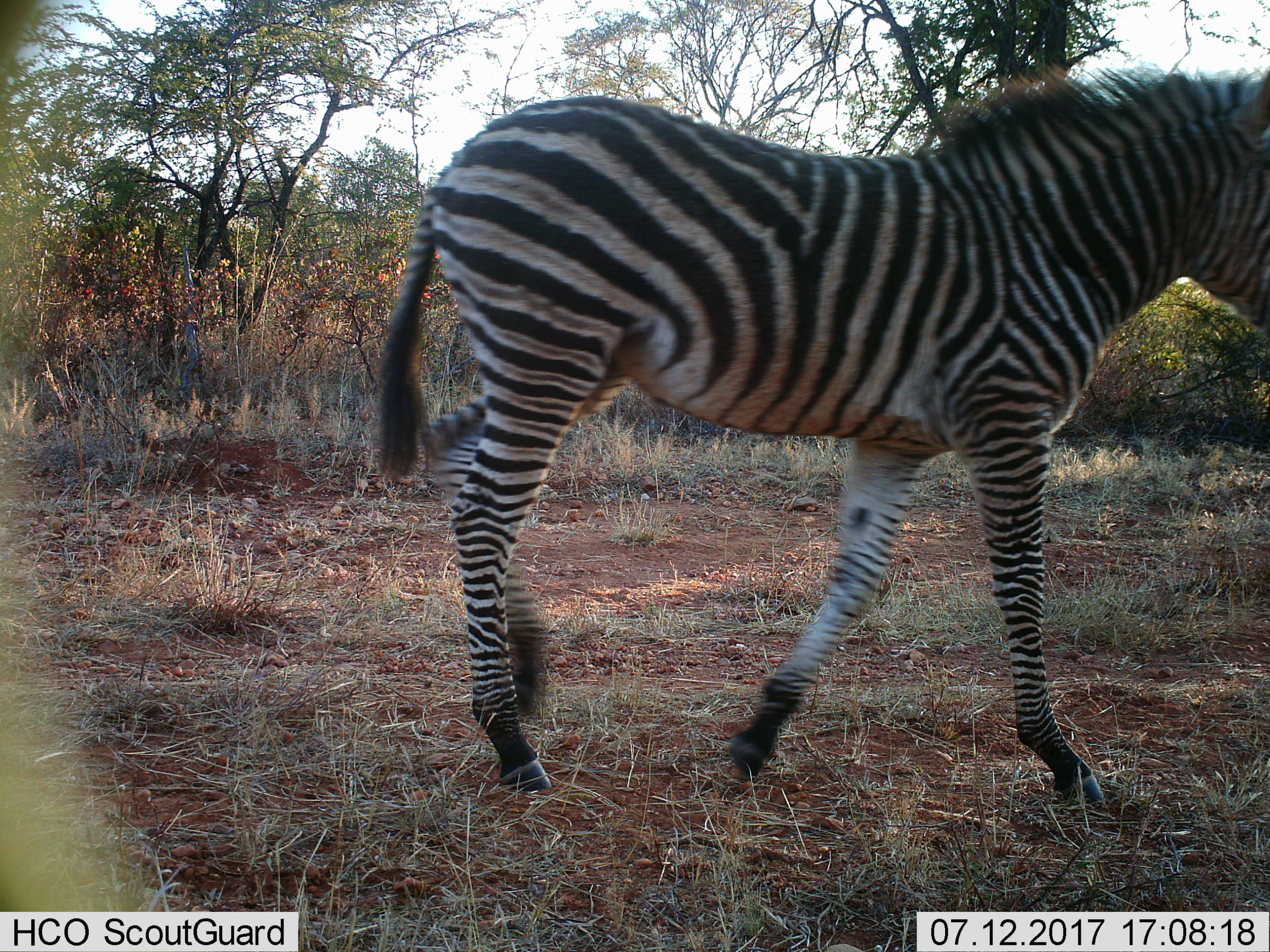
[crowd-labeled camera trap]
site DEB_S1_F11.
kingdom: Animalia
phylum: Chordata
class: Mammalia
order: Perissodactyla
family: Equidae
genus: Equus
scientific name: Equus quagga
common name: plains zebra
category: zebraplains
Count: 1.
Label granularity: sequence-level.